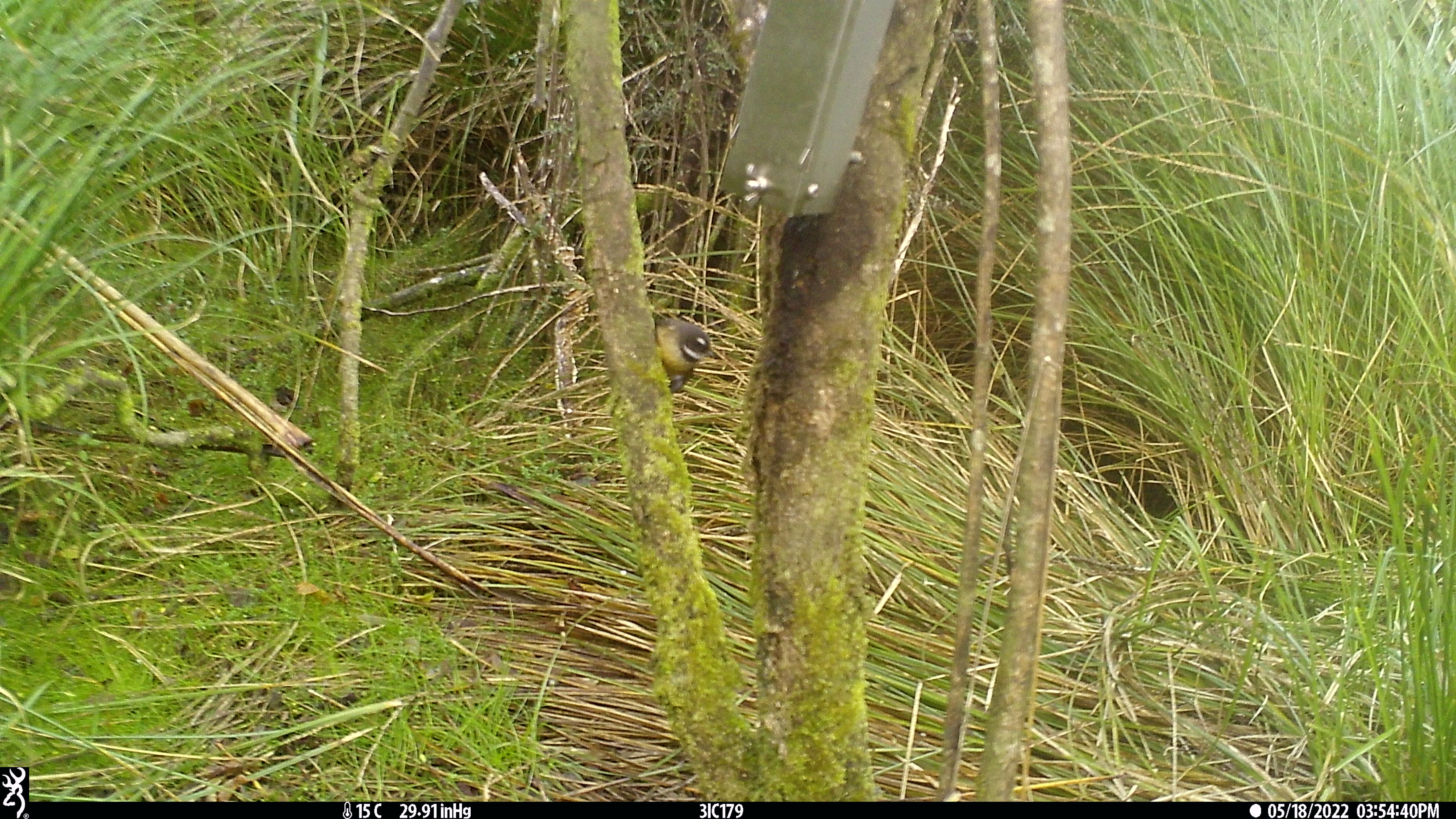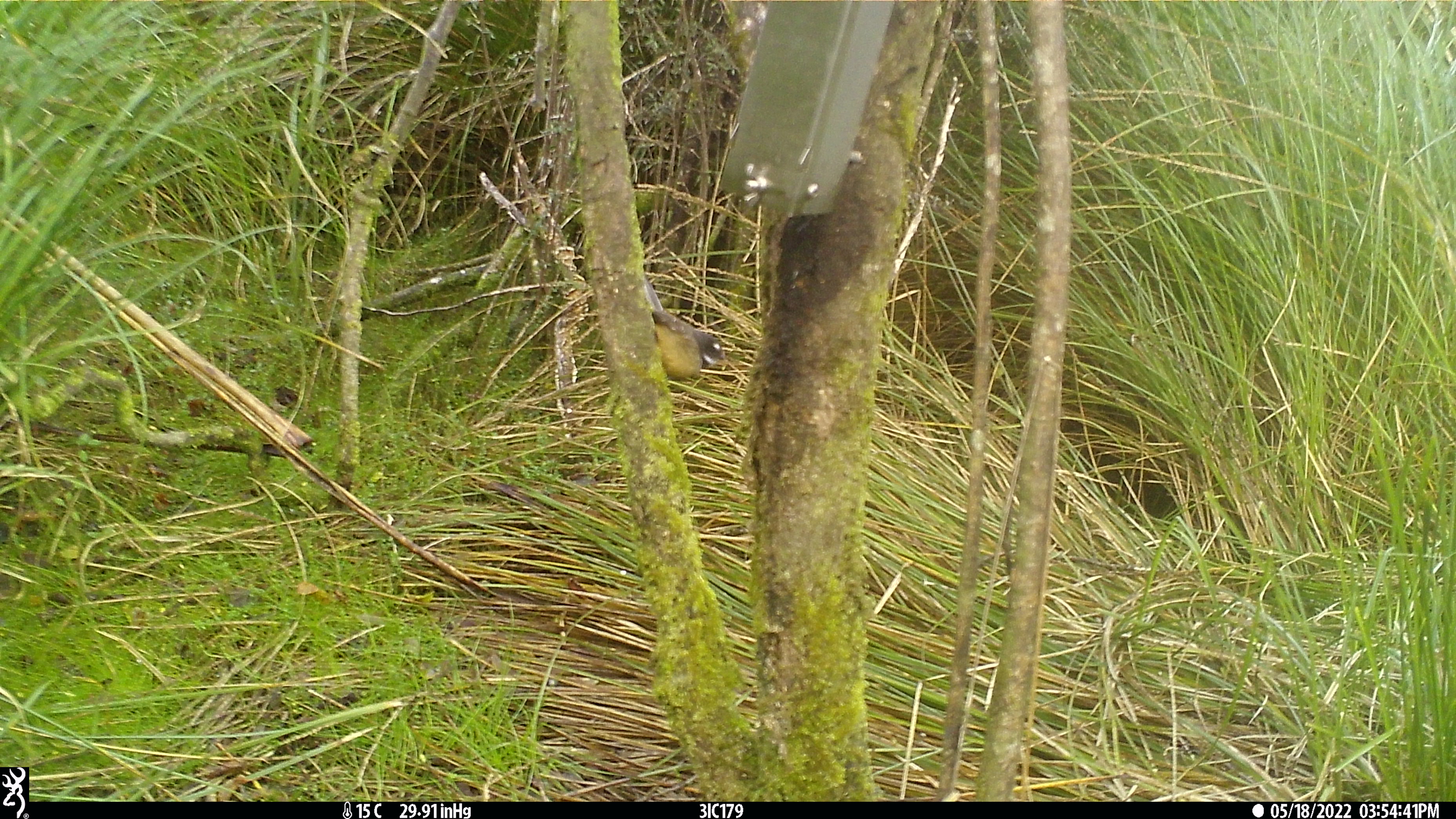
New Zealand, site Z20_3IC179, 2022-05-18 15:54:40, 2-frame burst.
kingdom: Animalia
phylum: Chordata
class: Aves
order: Passeriformes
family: Rhipiduridae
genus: Rhipidura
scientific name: Rhipidura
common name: fantails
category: fantail